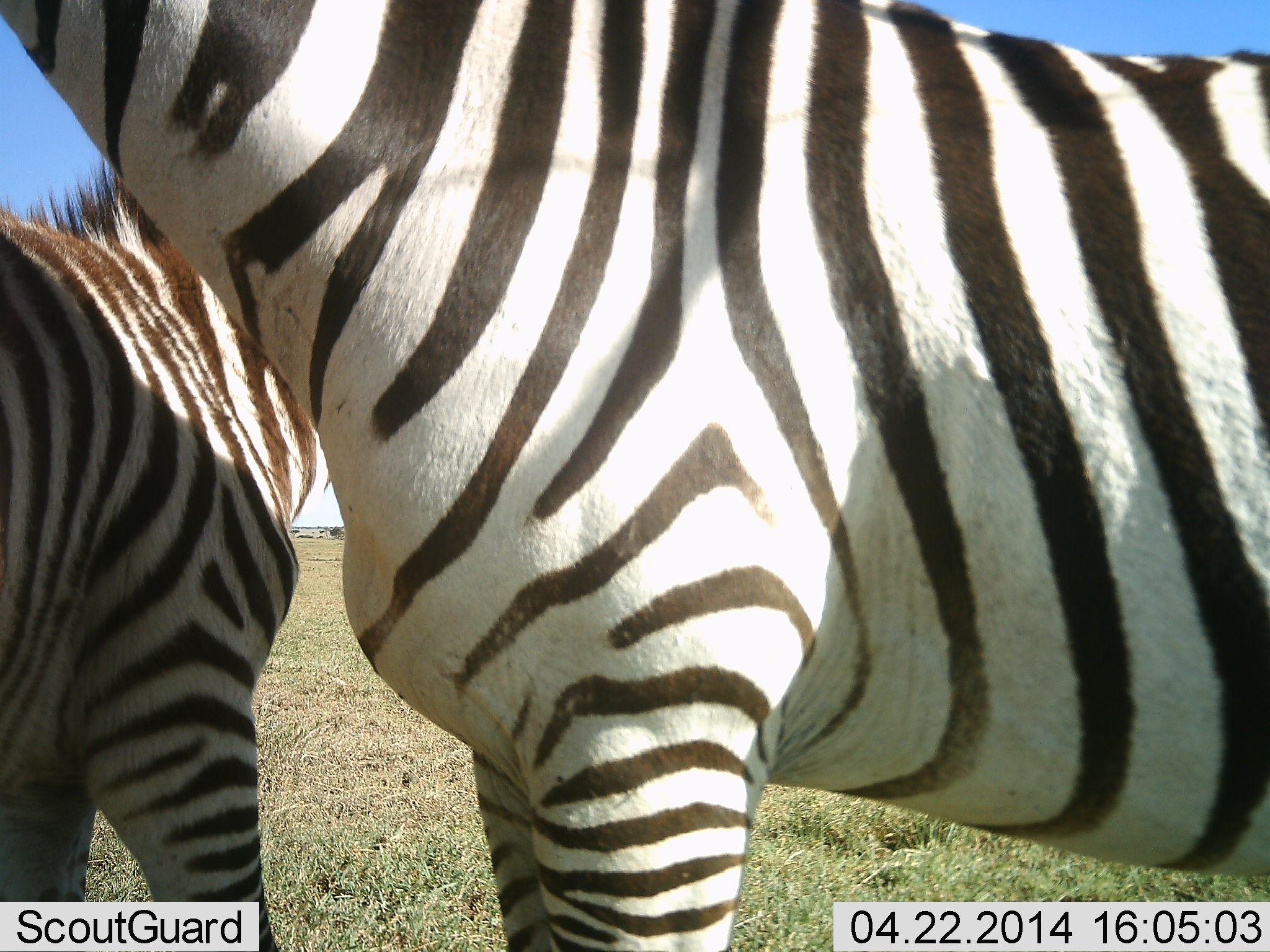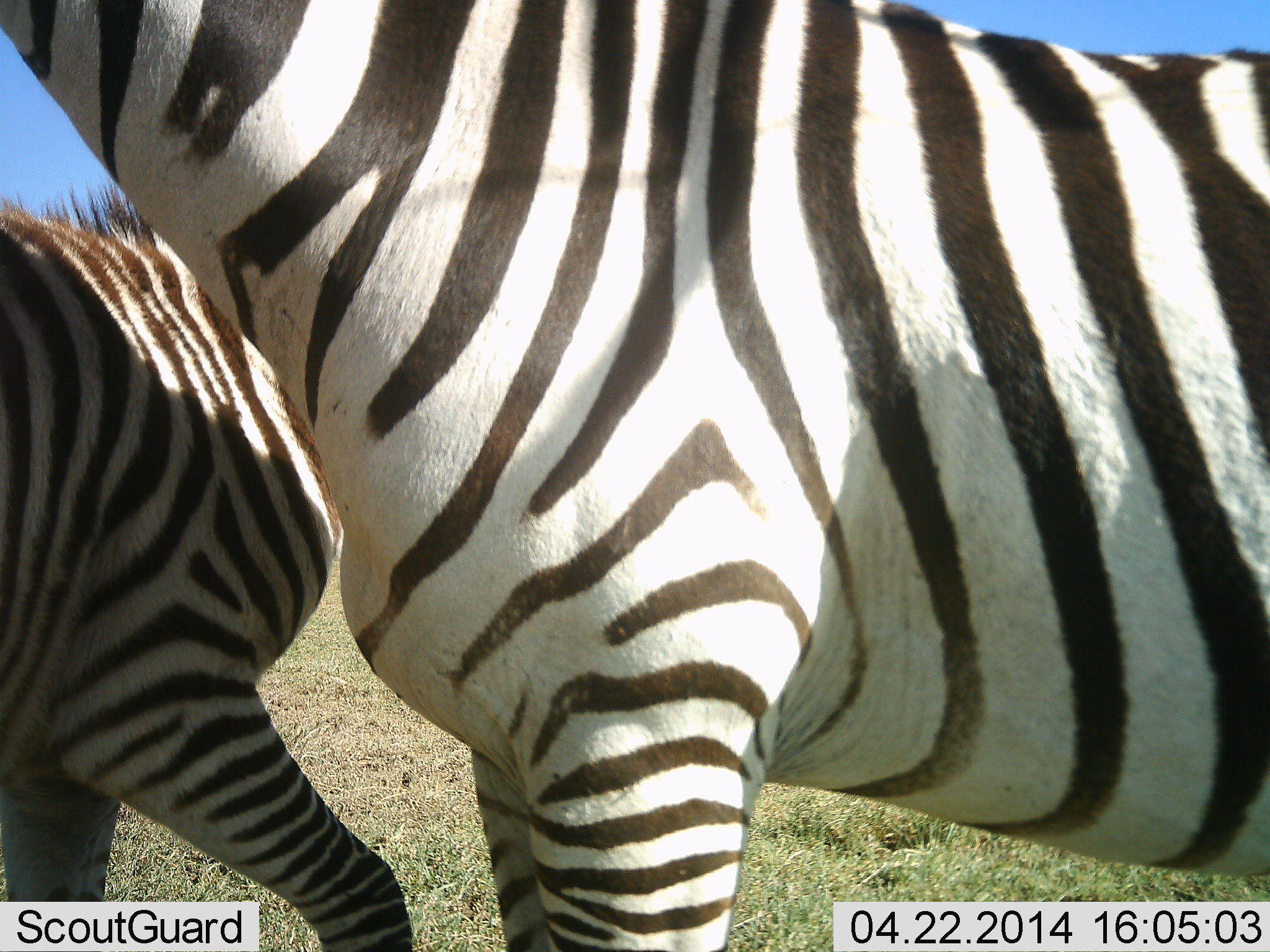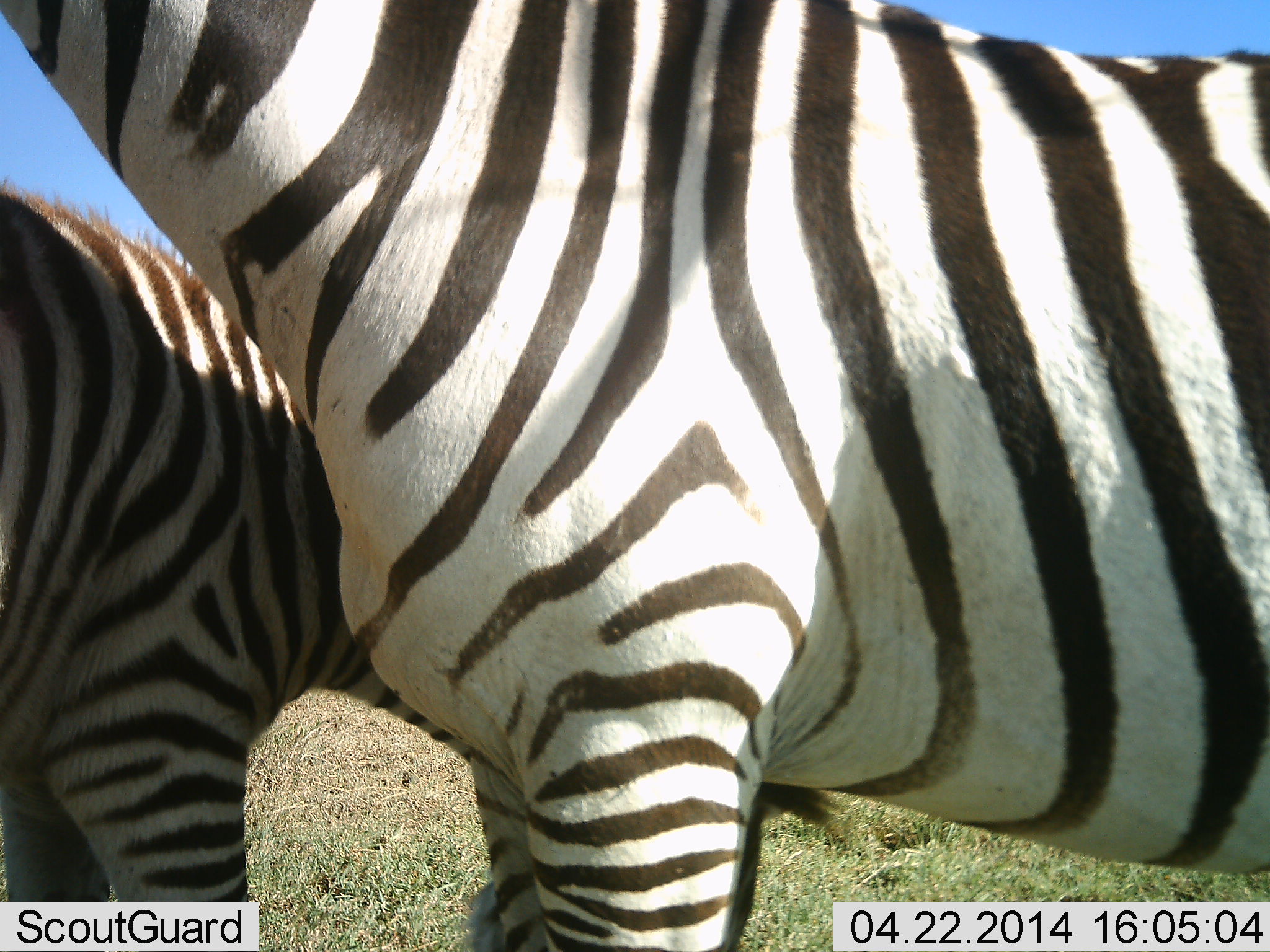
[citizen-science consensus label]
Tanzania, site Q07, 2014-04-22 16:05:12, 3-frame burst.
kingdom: Animalia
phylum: Chordata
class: Mammalia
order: Perissodactyla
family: Equidae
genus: Equus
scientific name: Equus quagga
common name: plains zebra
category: zebra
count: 2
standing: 80%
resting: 0%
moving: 10%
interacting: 10%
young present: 10%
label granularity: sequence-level